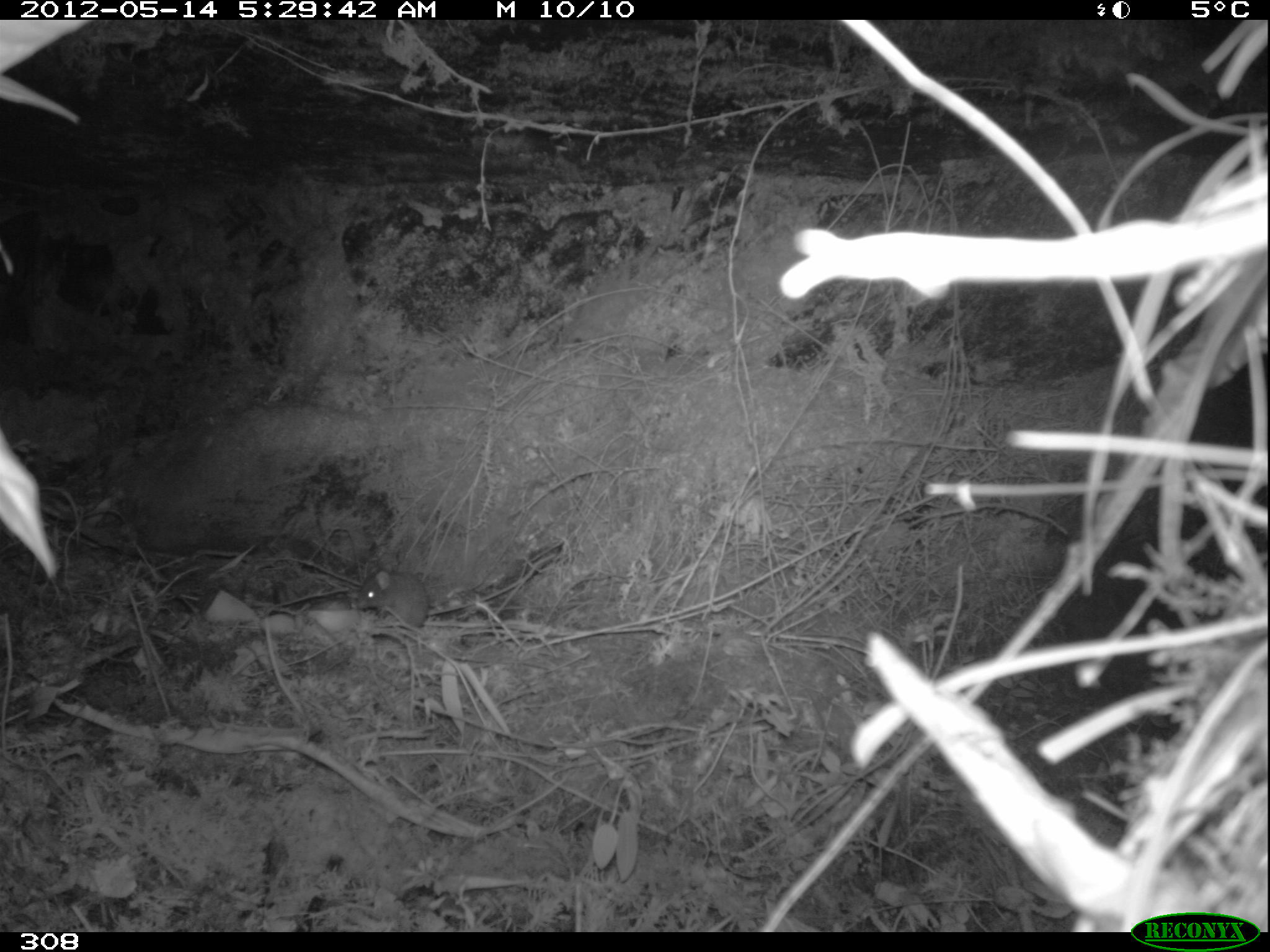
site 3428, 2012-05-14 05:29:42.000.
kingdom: Animalia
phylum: Chordata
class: Mammalia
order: Rodentia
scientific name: Rodentia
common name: rodents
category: unknown rodent